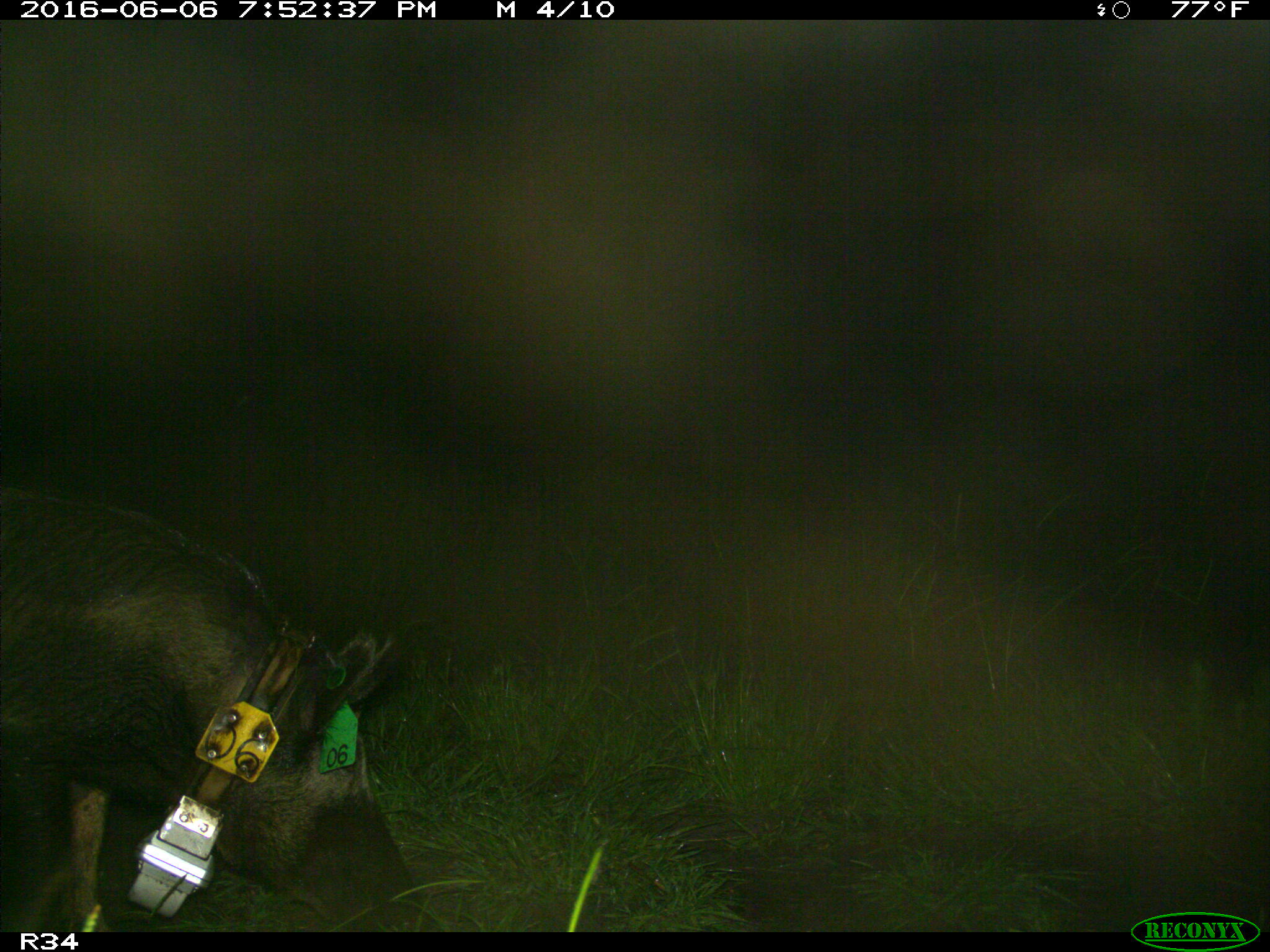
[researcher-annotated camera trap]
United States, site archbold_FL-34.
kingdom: Animalia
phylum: Chordata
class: Mammalia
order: Artiodactyla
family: Suidae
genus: Sus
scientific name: Sus scrofa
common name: wild boar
Sus scrofa (wild boar).